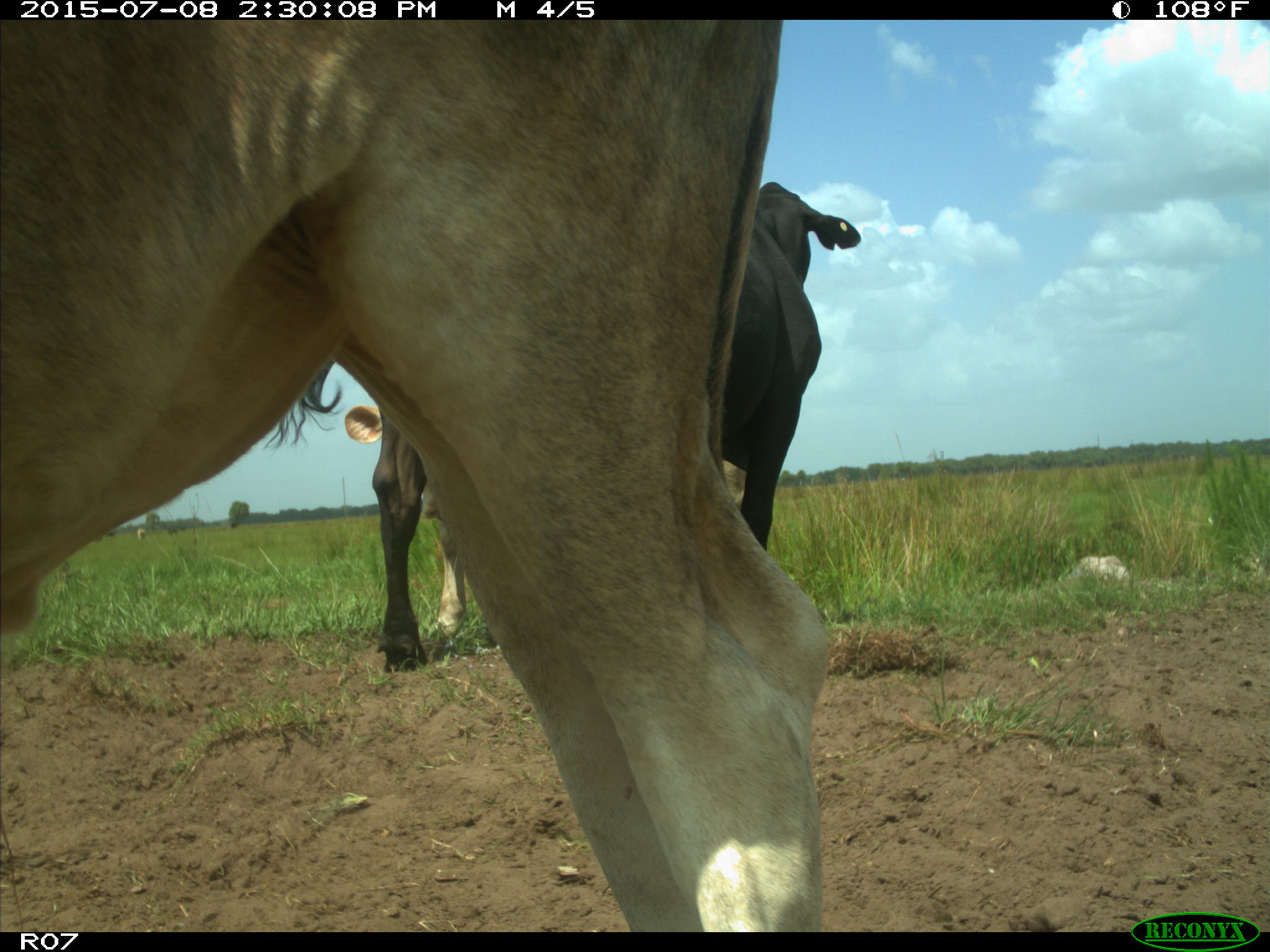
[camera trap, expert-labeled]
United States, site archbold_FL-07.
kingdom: Animalia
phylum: Chordata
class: Mammalia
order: Artiodactyla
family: Bovidae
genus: Bos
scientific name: Bos taurus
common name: domestic cow